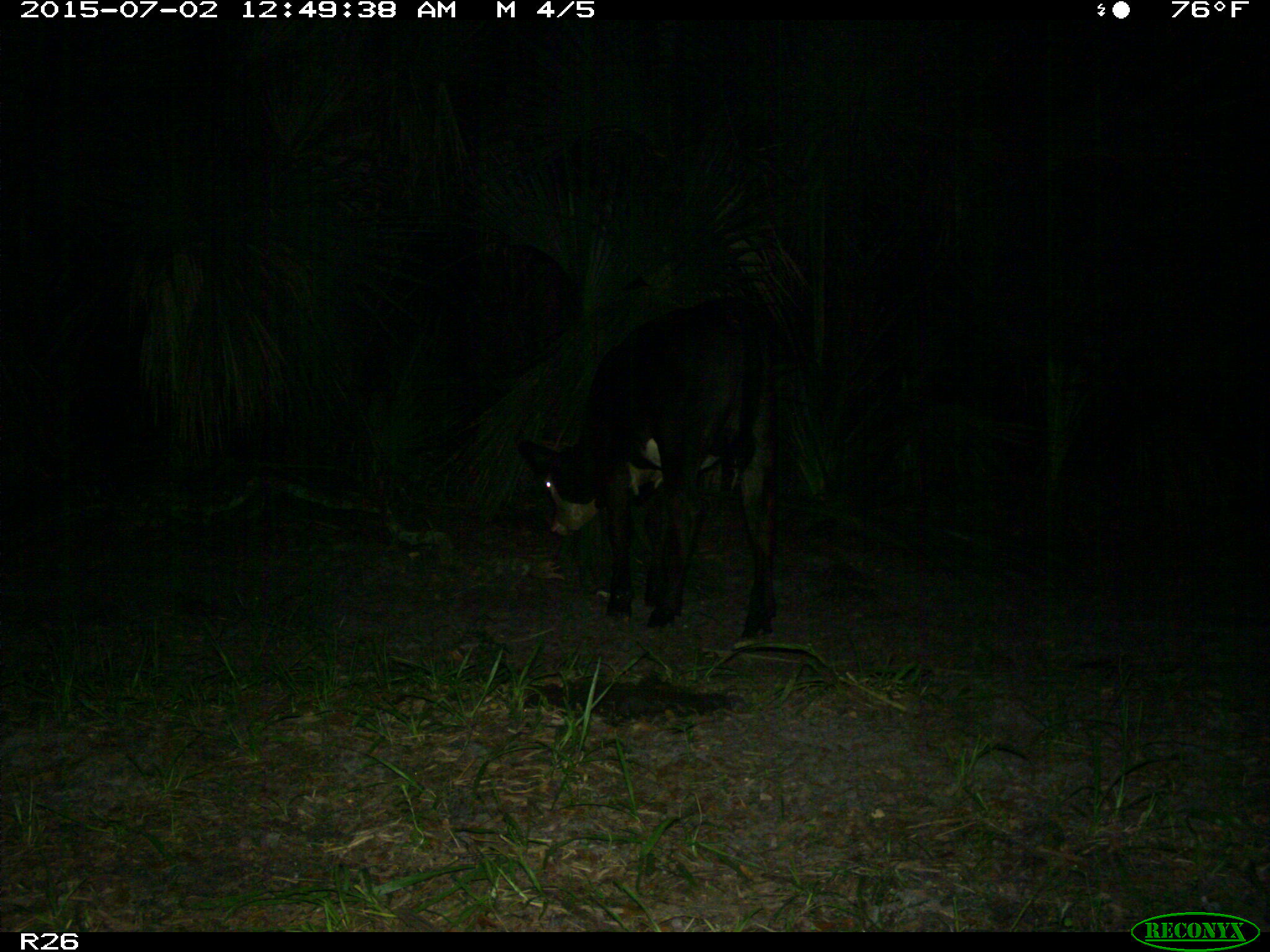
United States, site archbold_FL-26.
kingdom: Animalia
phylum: Chordata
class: Mammalia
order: Artiodactyla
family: Bovidae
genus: Bos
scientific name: Bos taurus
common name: domestic cow